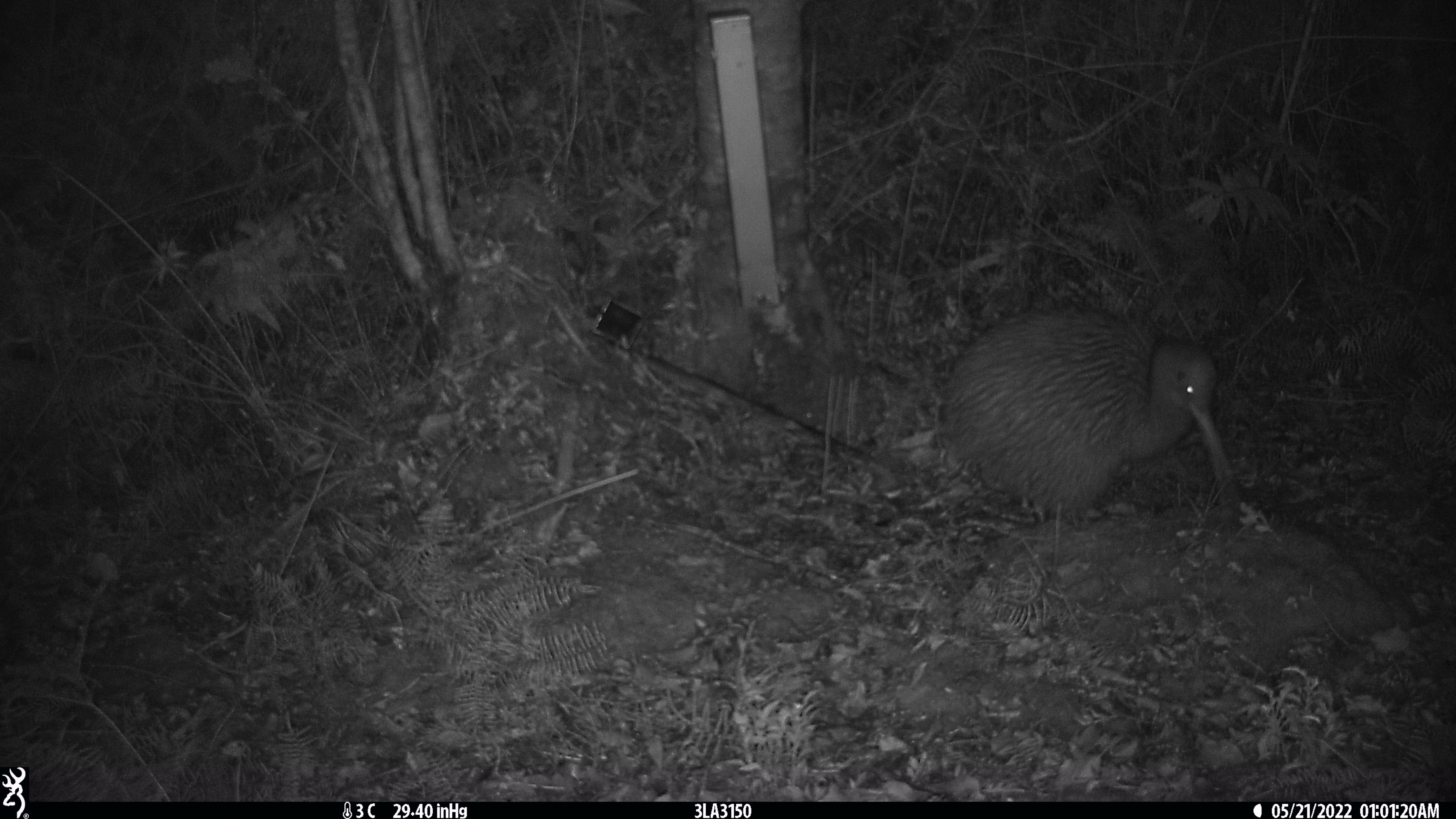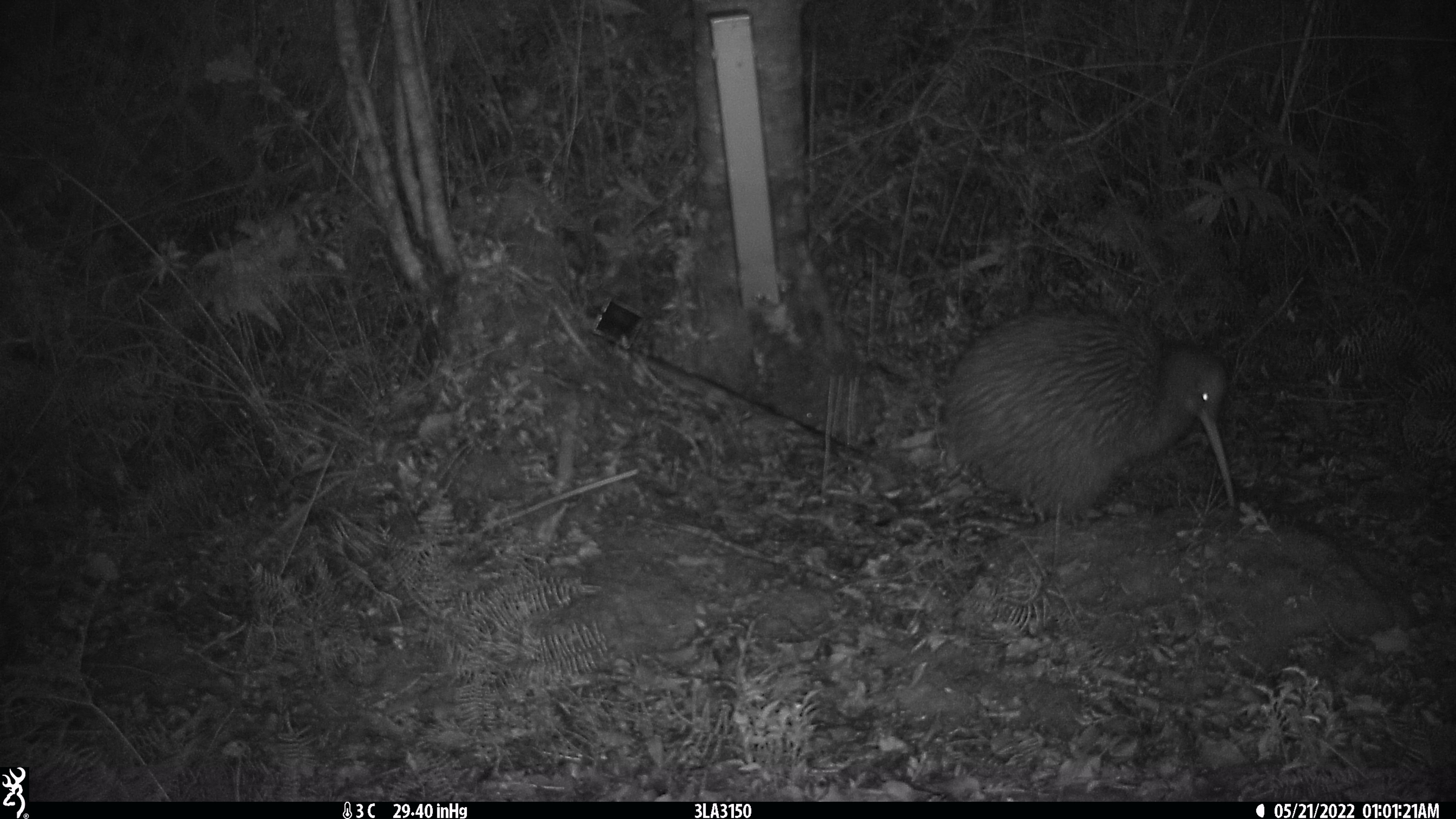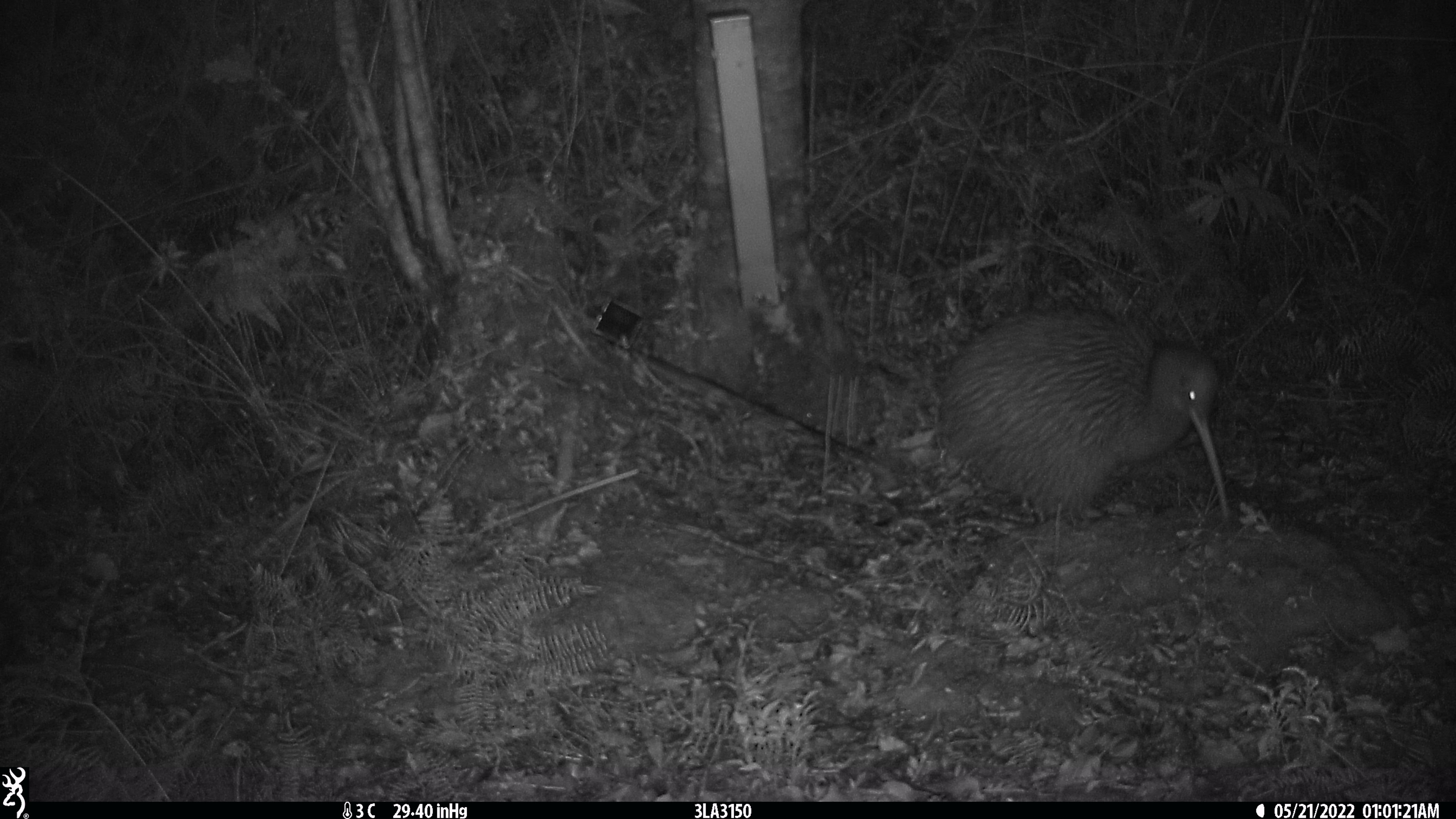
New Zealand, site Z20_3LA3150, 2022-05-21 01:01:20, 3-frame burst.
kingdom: Animalia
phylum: Chordata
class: Aves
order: Apterygiformes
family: Apterygidae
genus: Apteryx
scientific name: Apteryx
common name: kiwi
Kiwi (Apteryx).